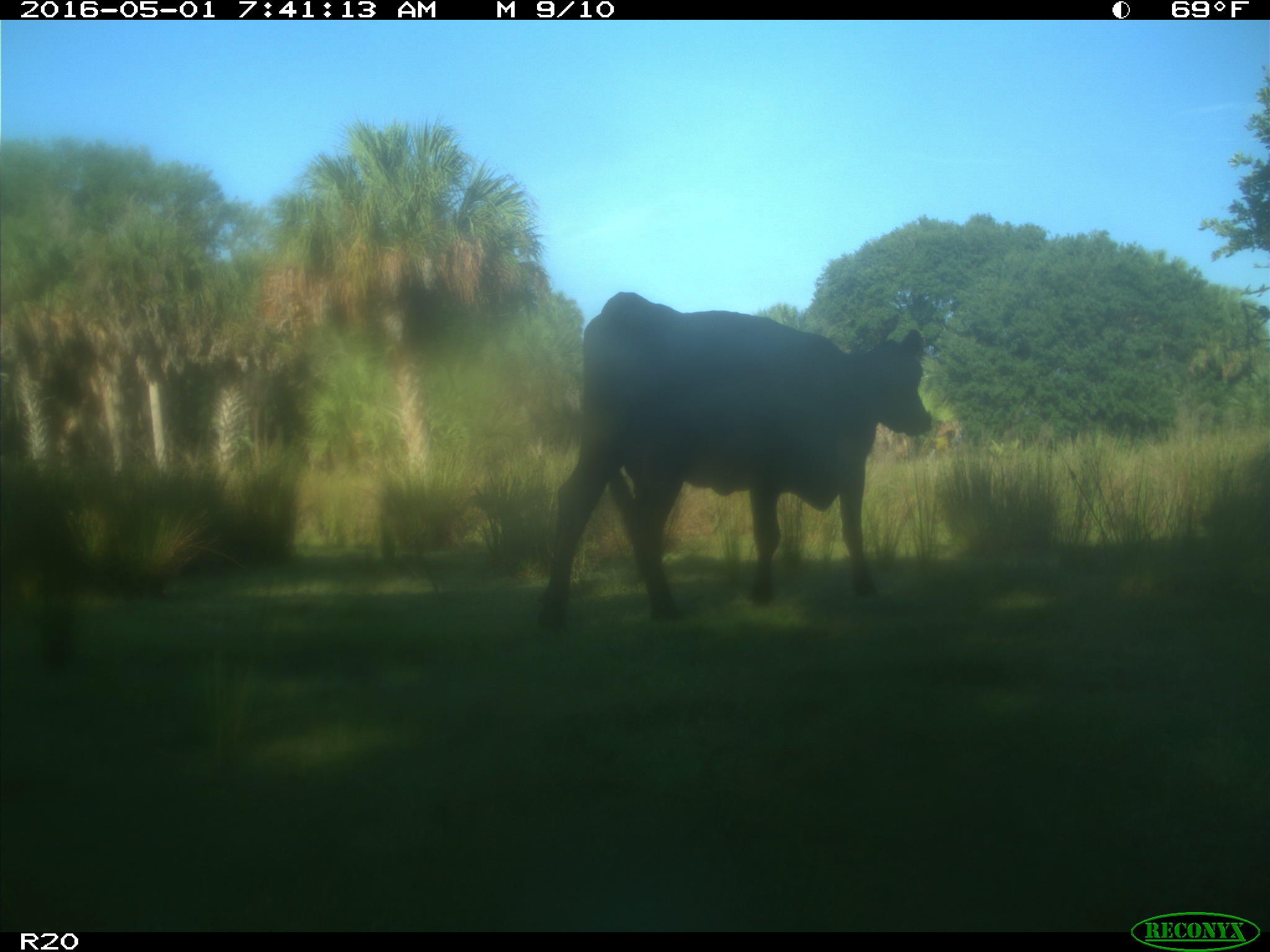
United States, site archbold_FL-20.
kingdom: Animalia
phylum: Chordata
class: Mammalia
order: Artiodactyla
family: Bovidae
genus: Bos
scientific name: Bos taurus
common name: domestic cow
Bos taurus (domestic cow).